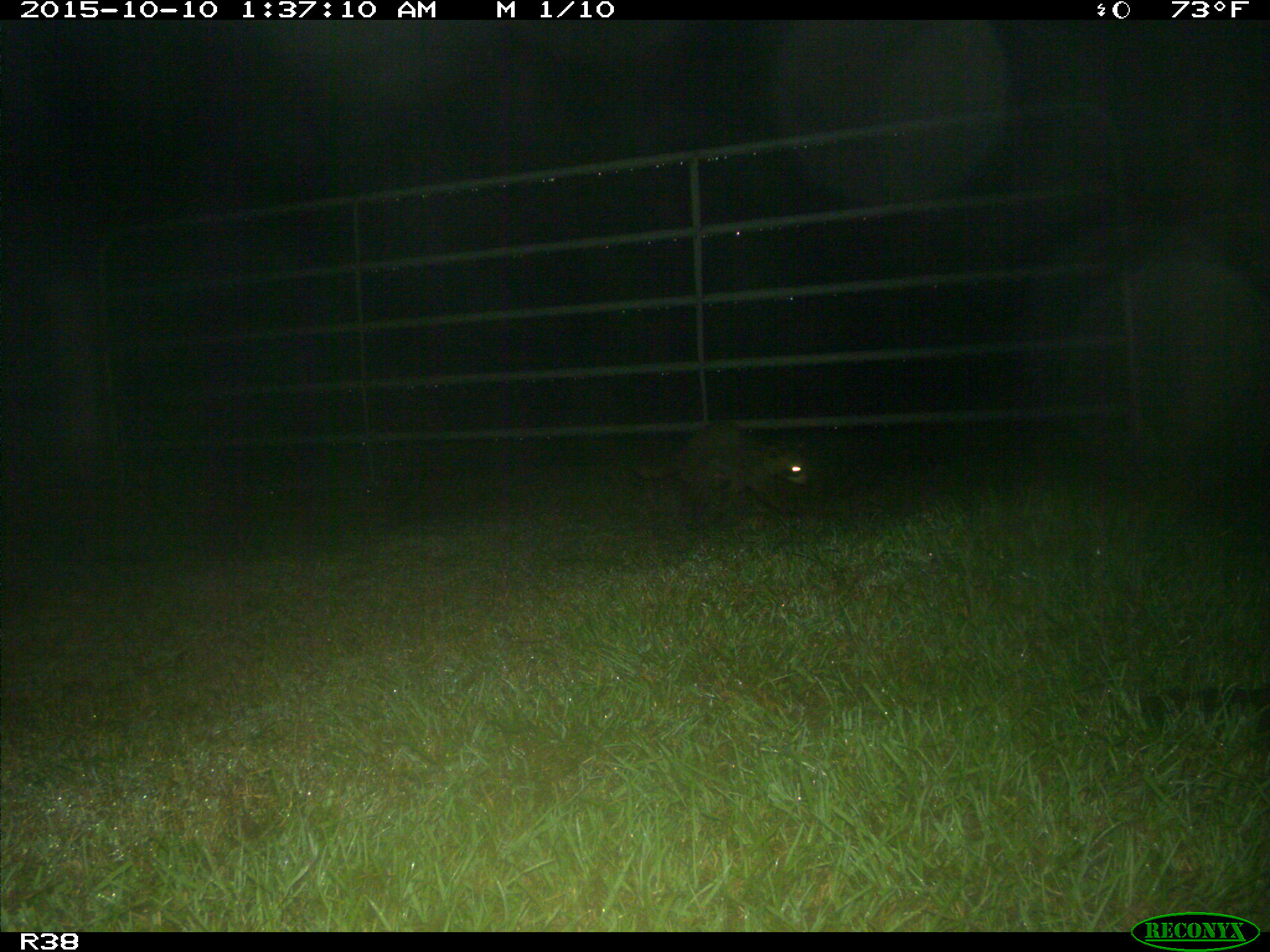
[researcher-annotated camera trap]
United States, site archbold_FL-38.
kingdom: Animalia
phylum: Chordata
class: Mammalia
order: Carnivora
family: Procyonidae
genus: Procyon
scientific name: Procyon lotor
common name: common raccoon